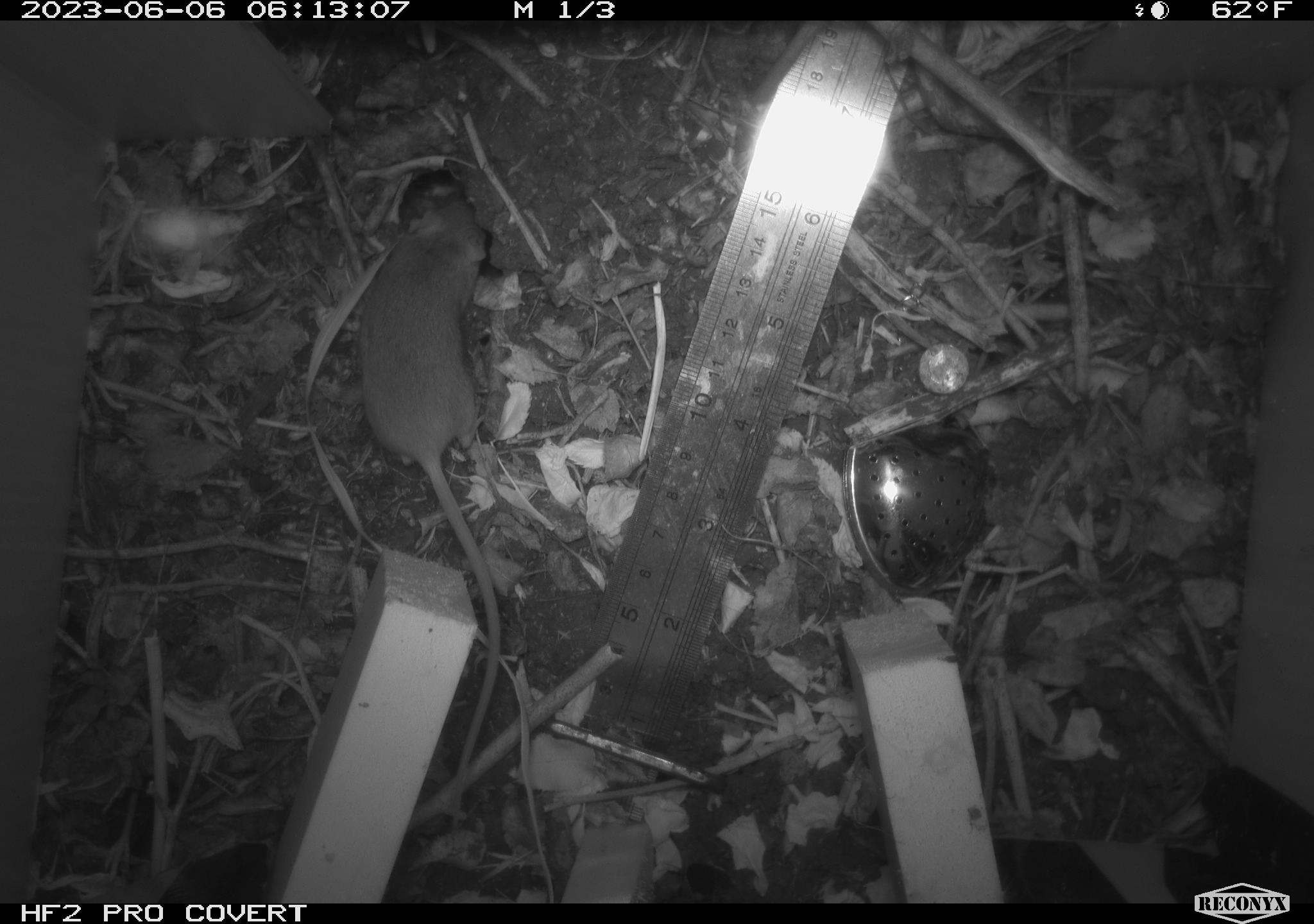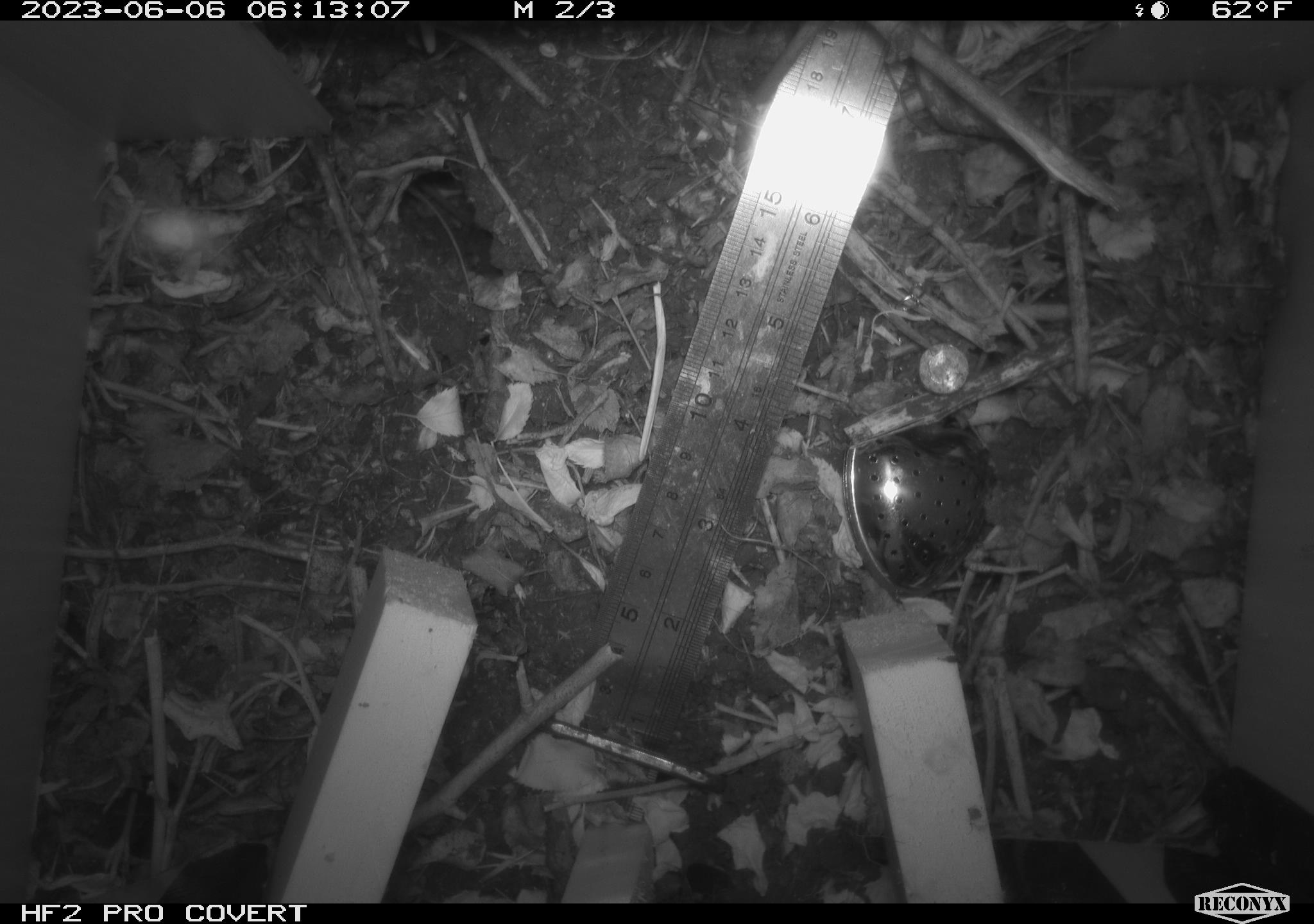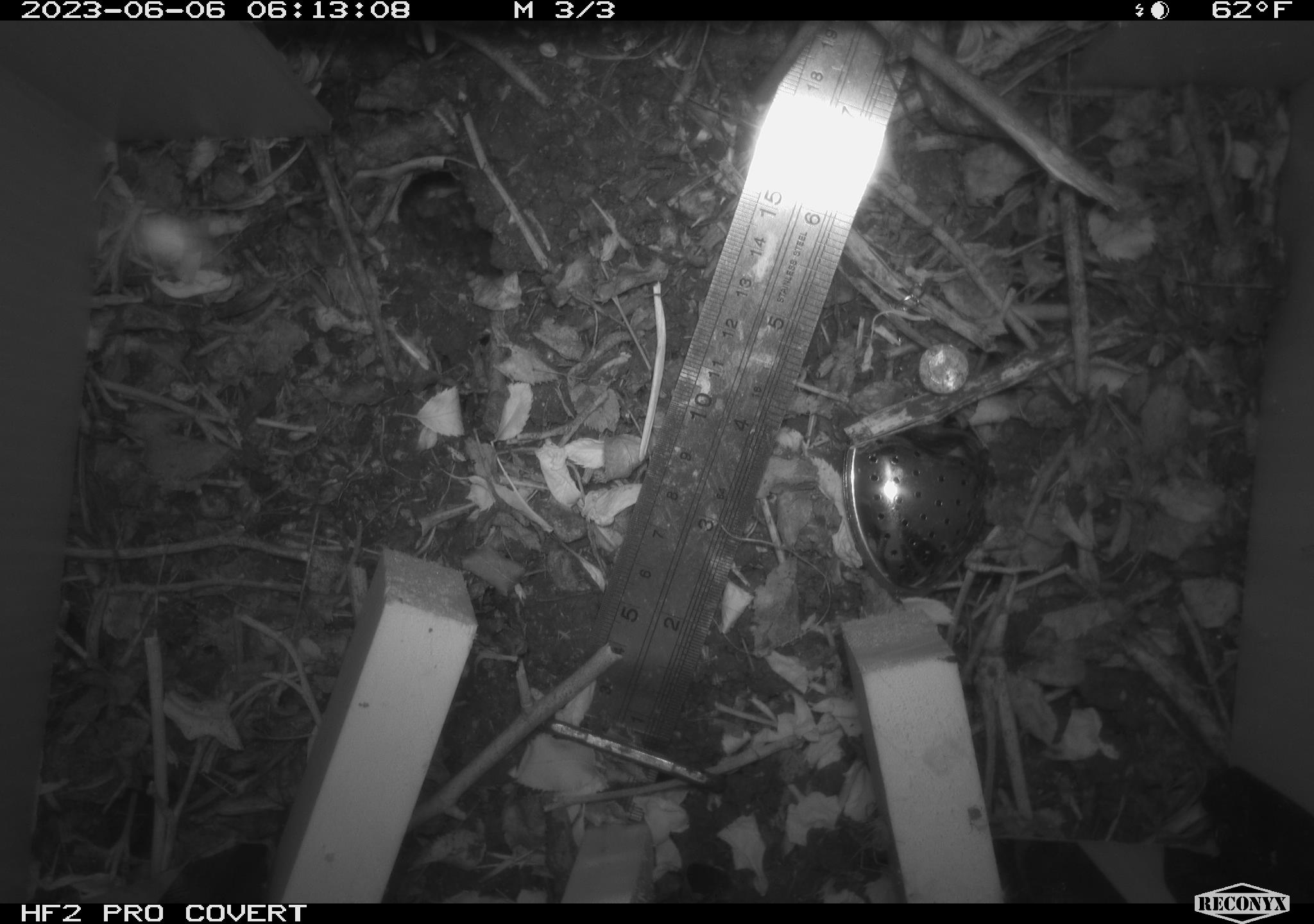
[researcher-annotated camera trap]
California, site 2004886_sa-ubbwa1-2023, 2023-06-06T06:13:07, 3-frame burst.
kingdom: Animalia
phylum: Chordata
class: Mammalia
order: Rodentia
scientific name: Rodentia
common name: rodent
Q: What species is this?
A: Rodent (Rodentia).